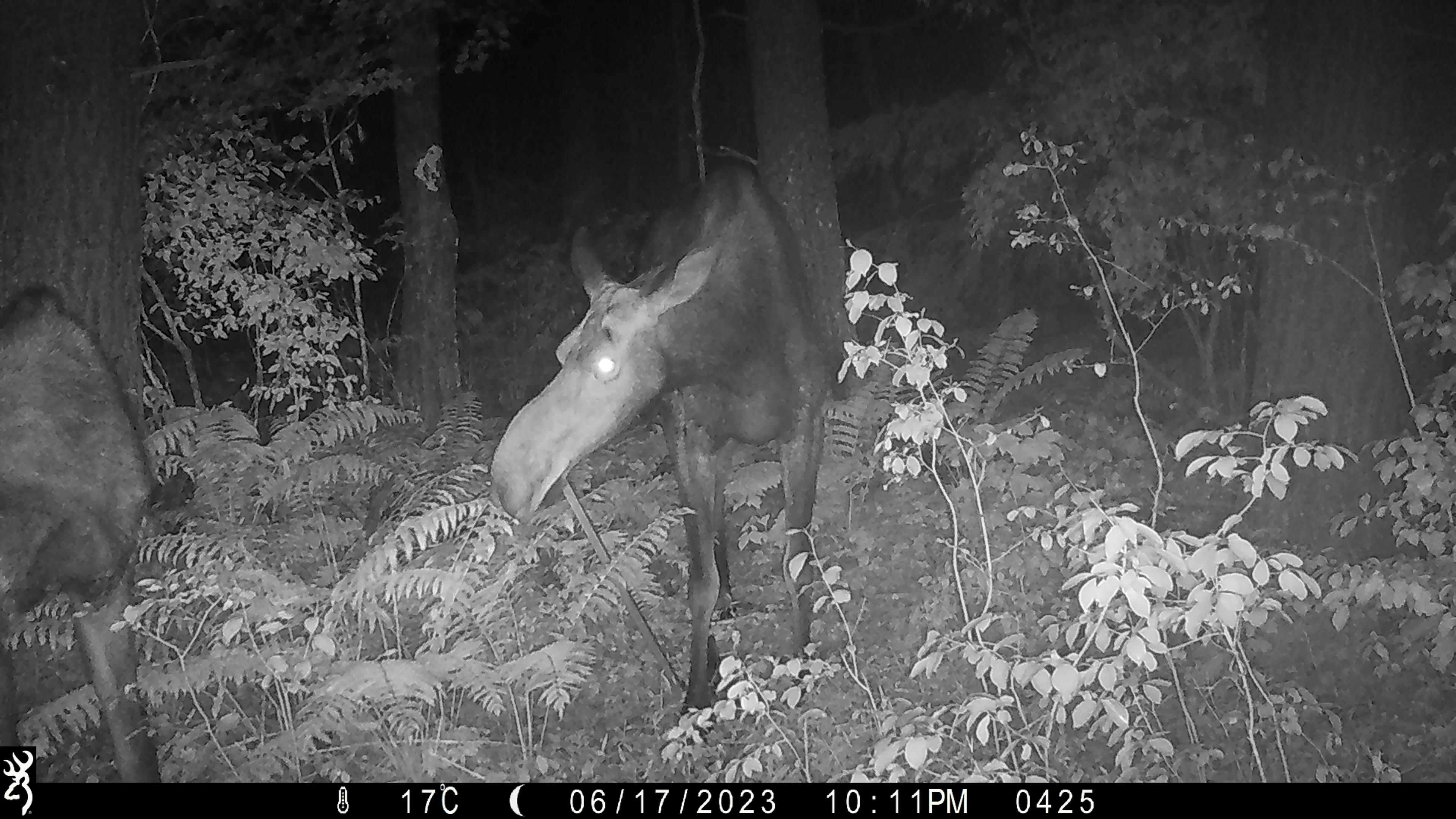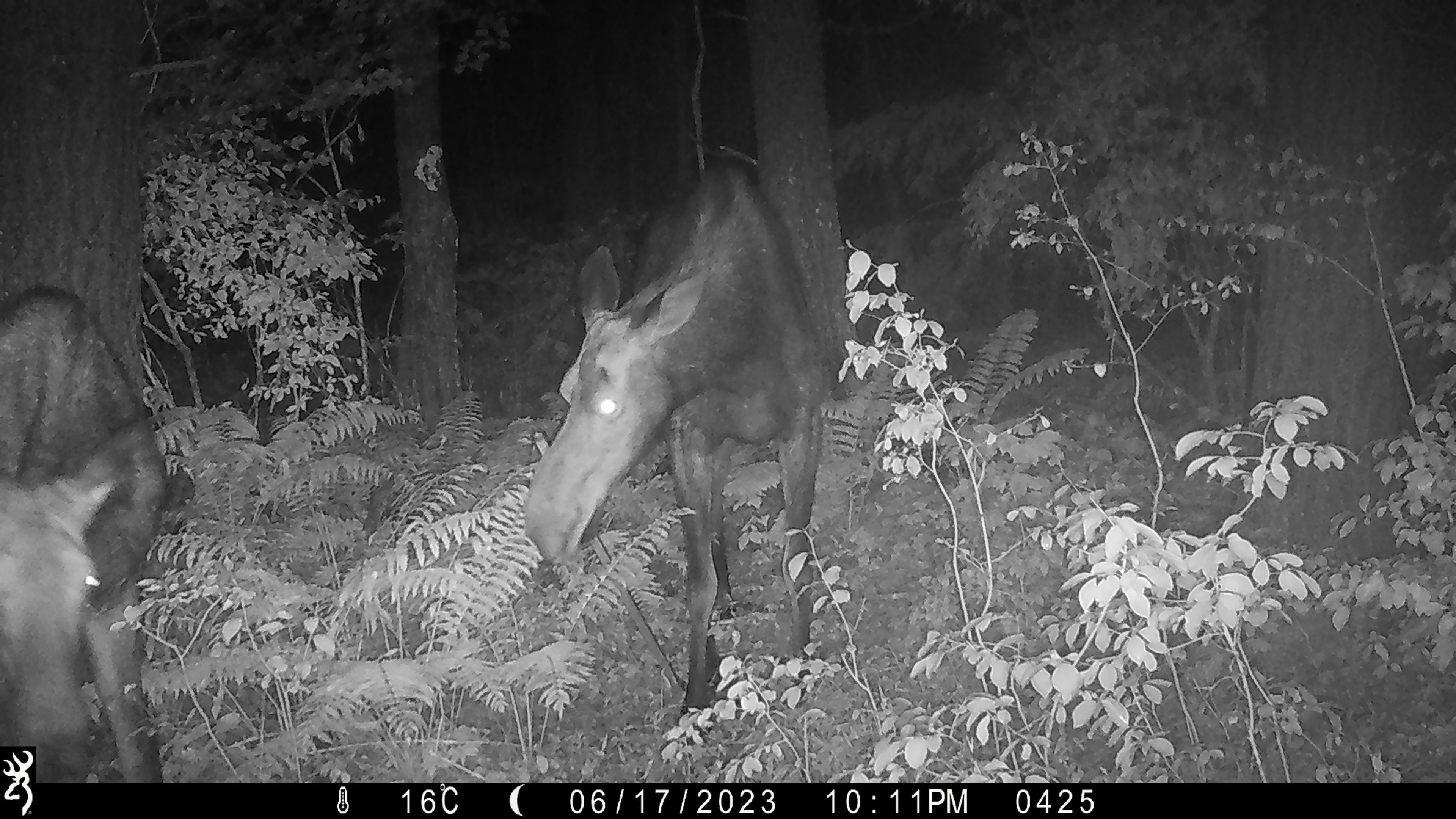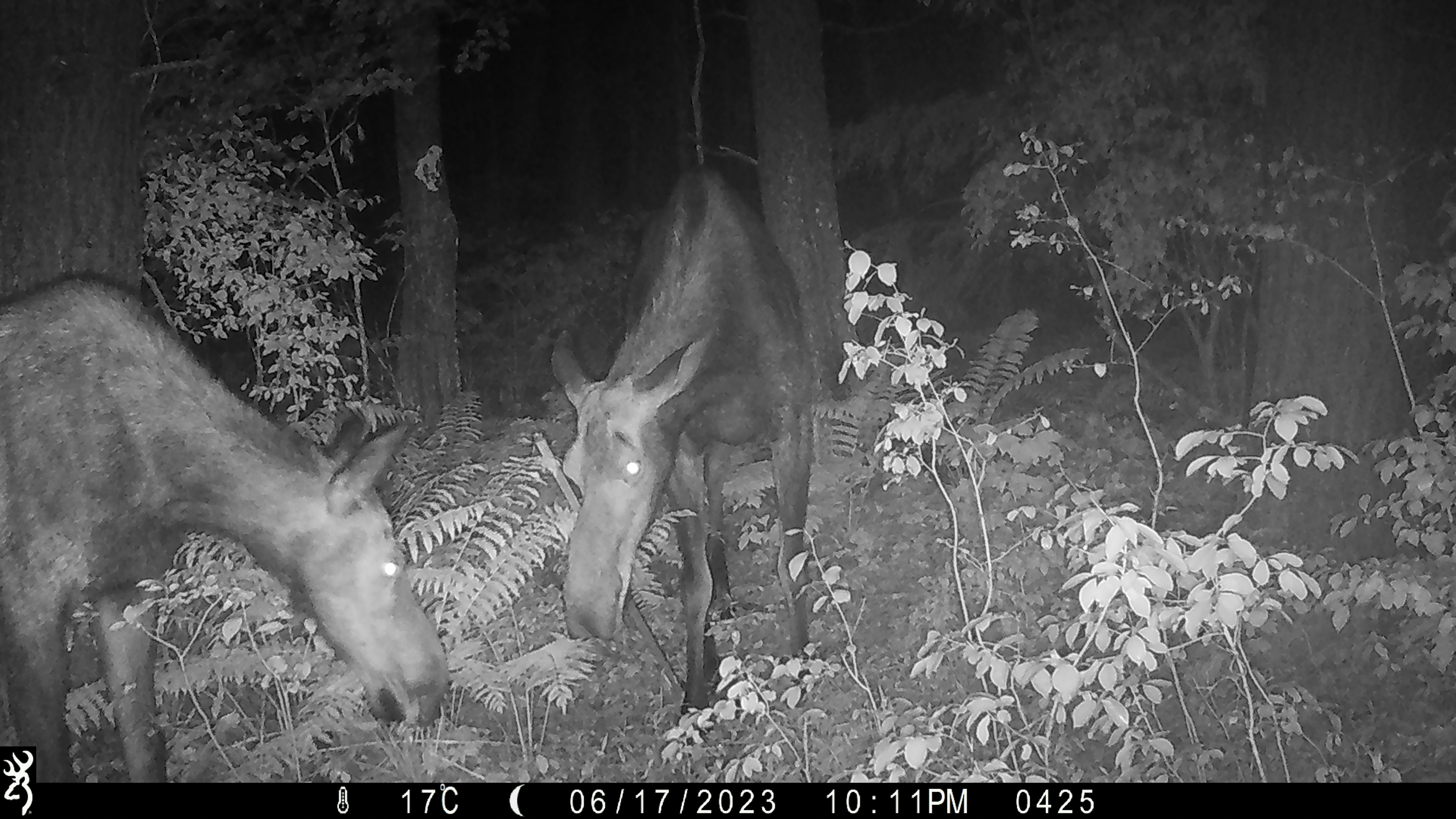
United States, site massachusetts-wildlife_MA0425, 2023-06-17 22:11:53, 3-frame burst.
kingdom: Animalia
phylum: Chordata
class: Mammalia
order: Artiodactyla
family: Cervidae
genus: Alces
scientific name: Alces alces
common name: moose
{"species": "moose (Alces alces)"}